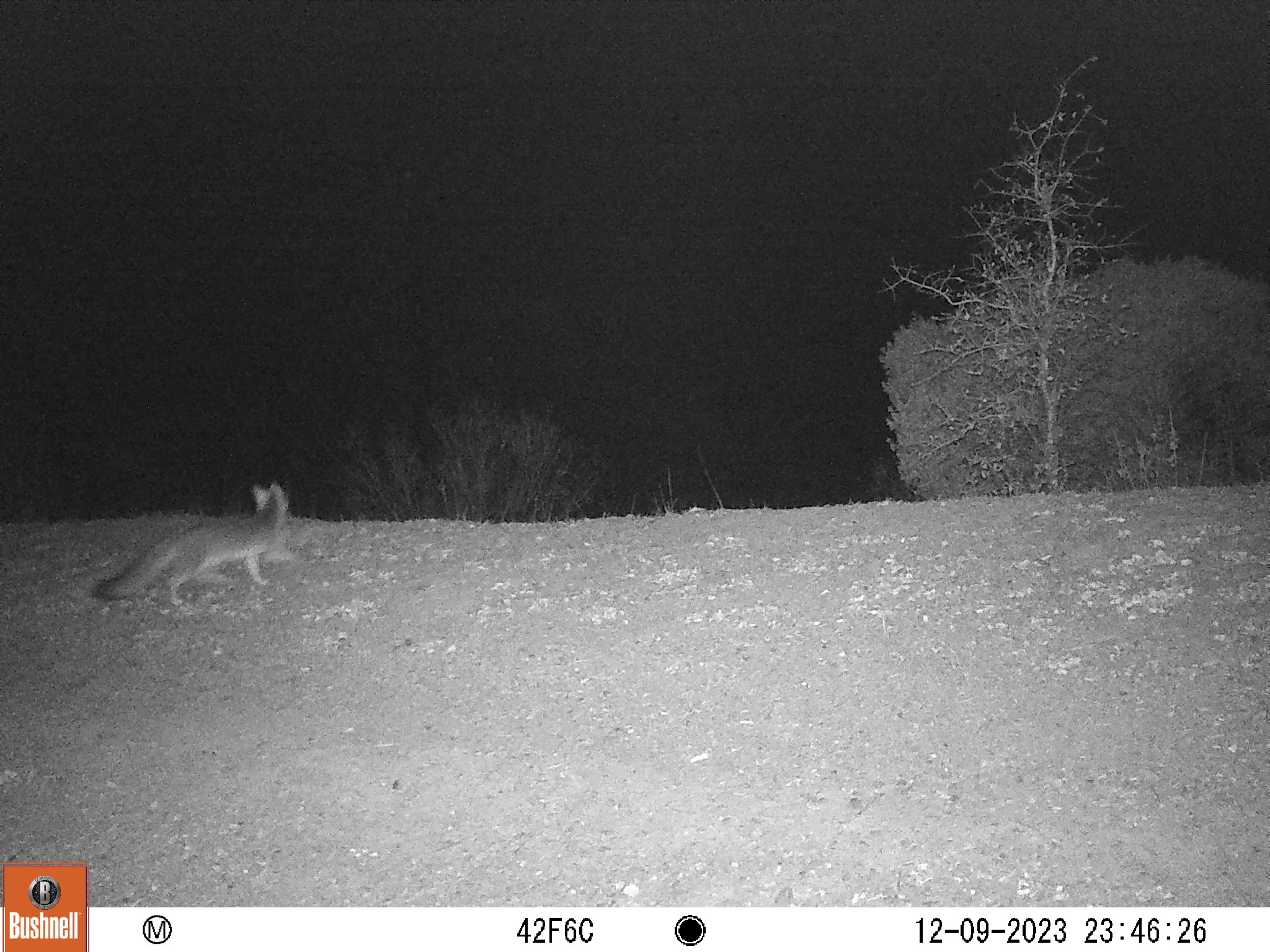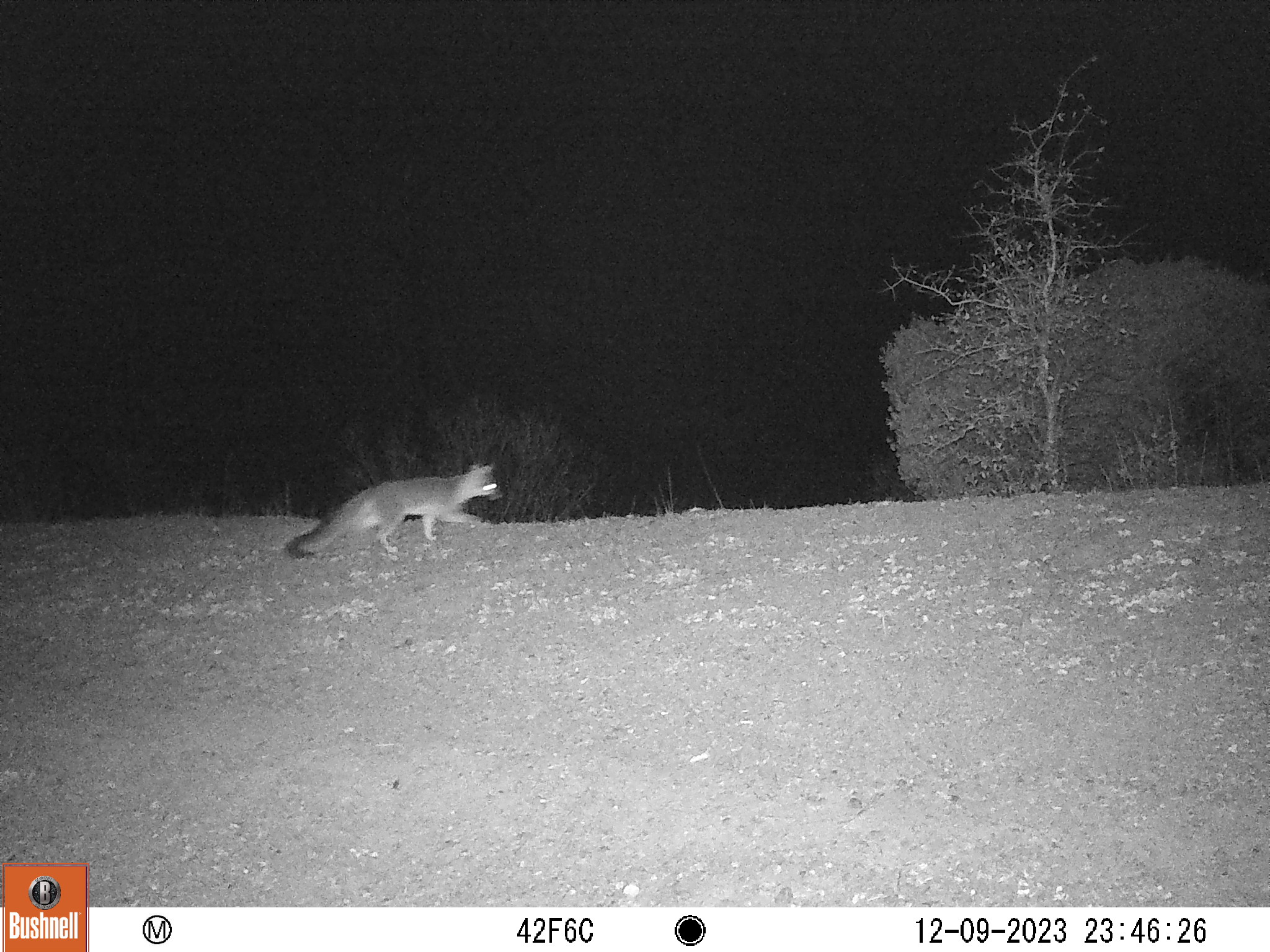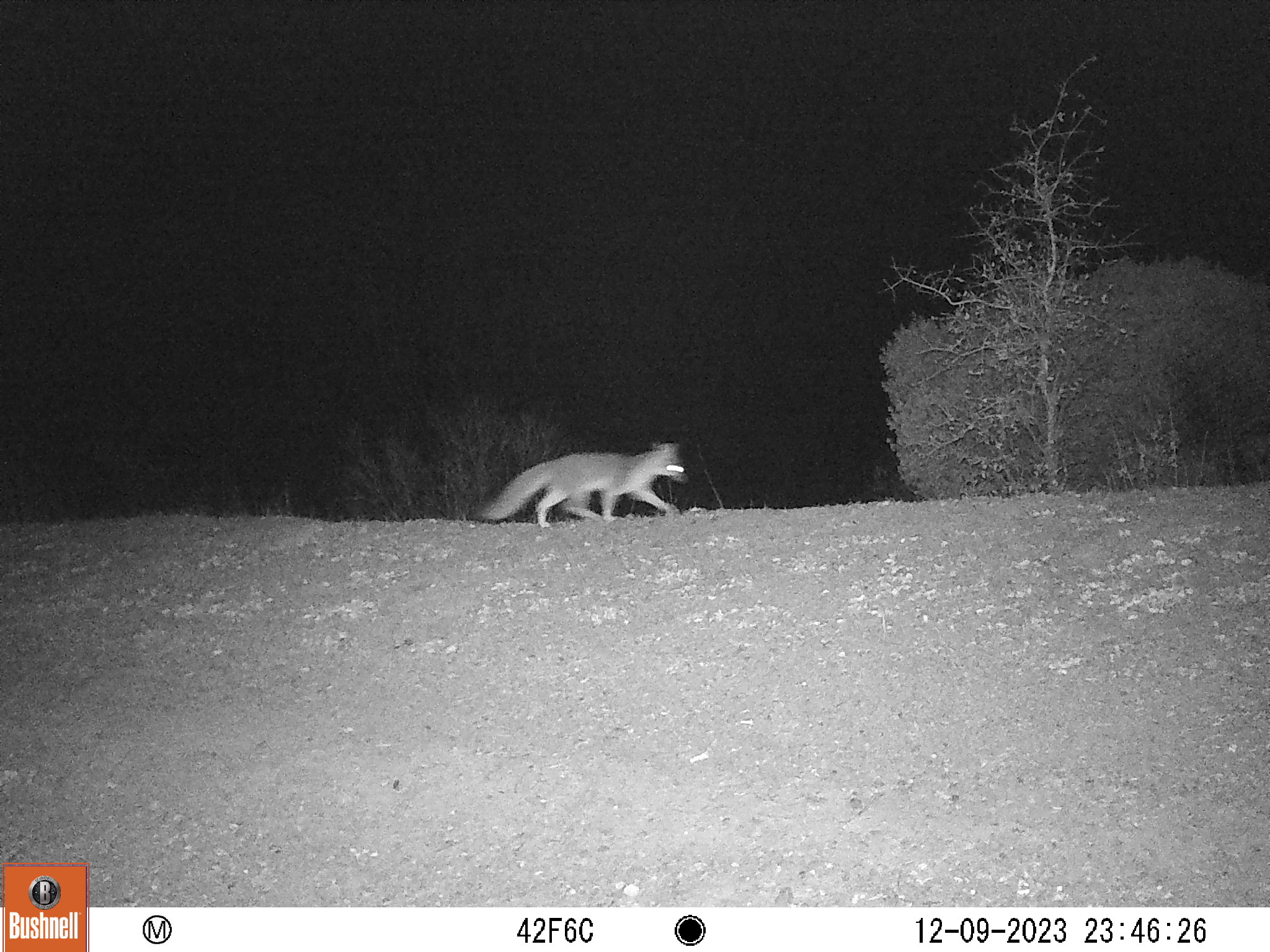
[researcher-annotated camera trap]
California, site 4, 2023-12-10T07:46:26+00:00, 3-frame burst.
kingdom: Animalia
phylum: Chordata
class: Mammalia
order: Carnivora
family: Canidae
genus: Urocyon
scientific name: Urocyon cinereoargenteus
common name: gray fox